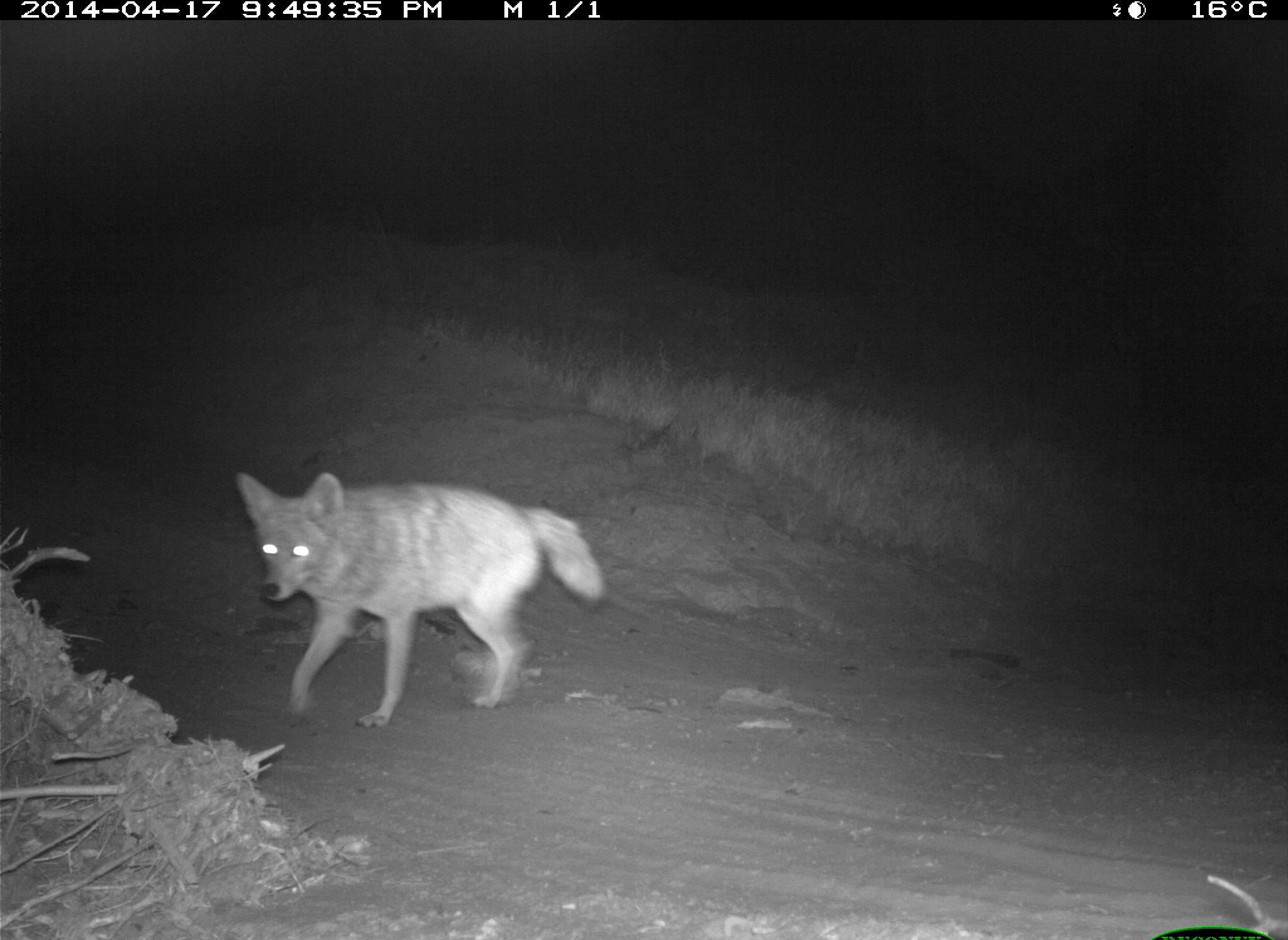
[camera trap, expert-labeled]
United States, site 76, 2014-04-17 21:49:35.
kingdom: Animalia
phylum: Chordata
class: Mammalia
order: Carnivora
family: Canidae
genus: Canis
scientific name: Canis latrans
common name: coyote